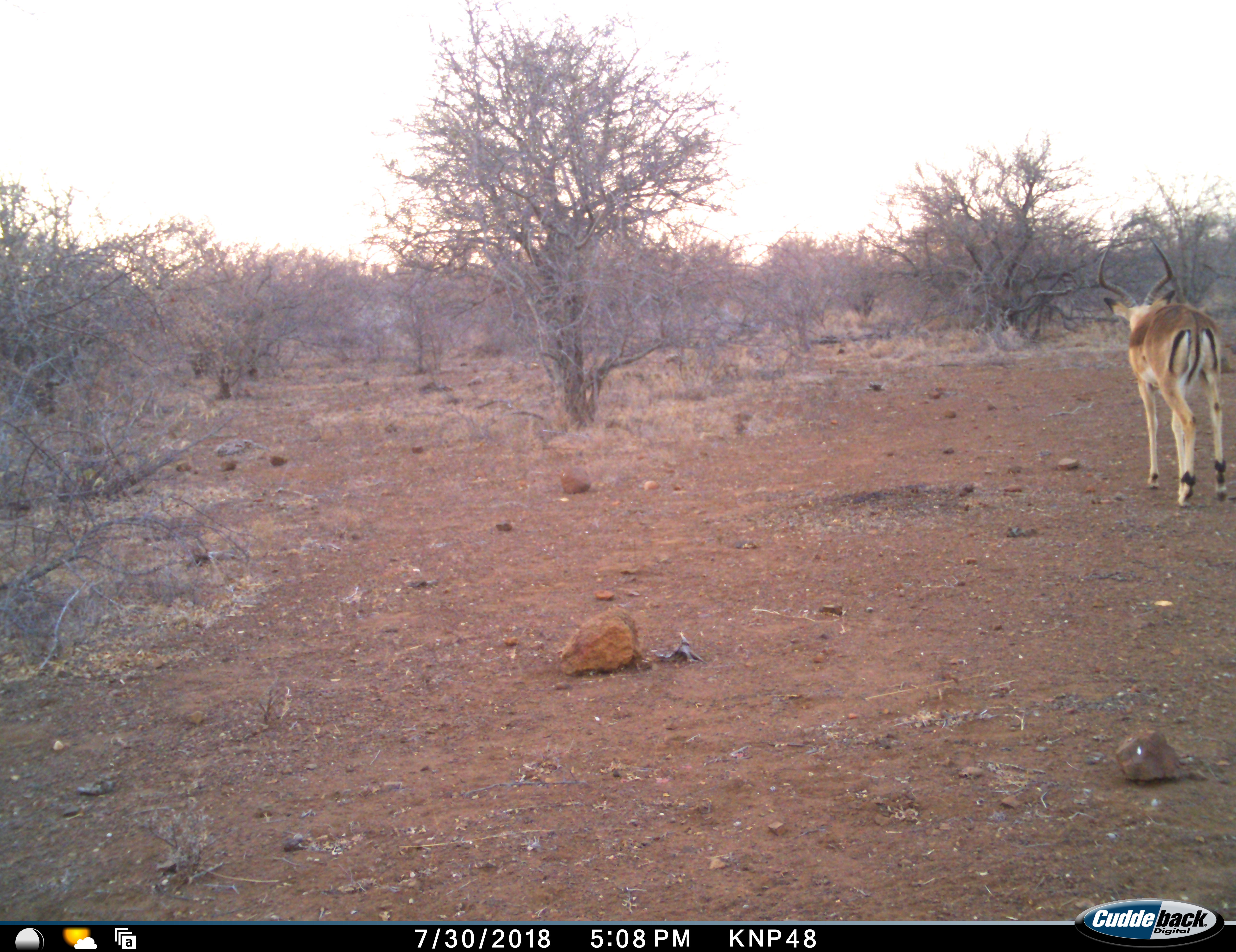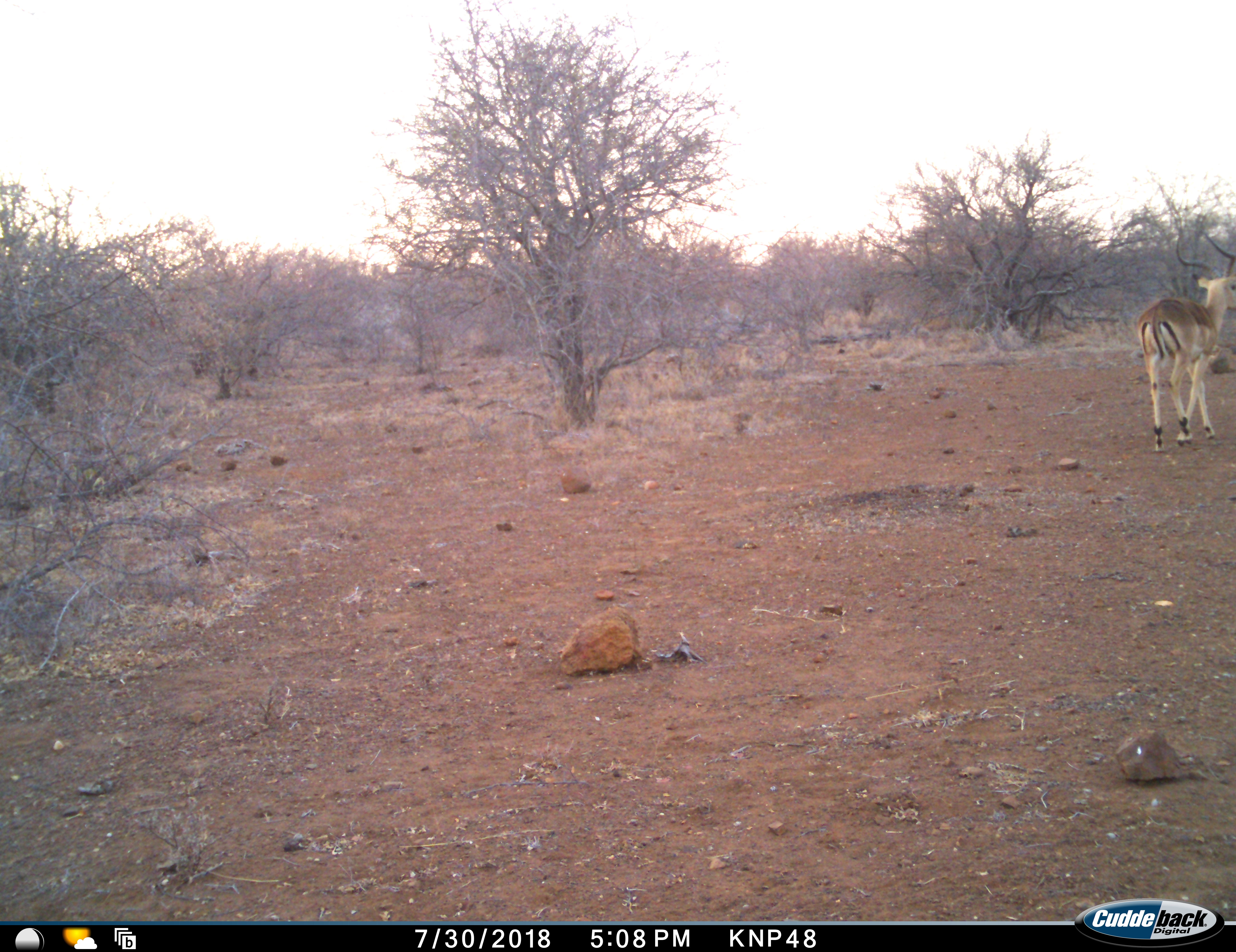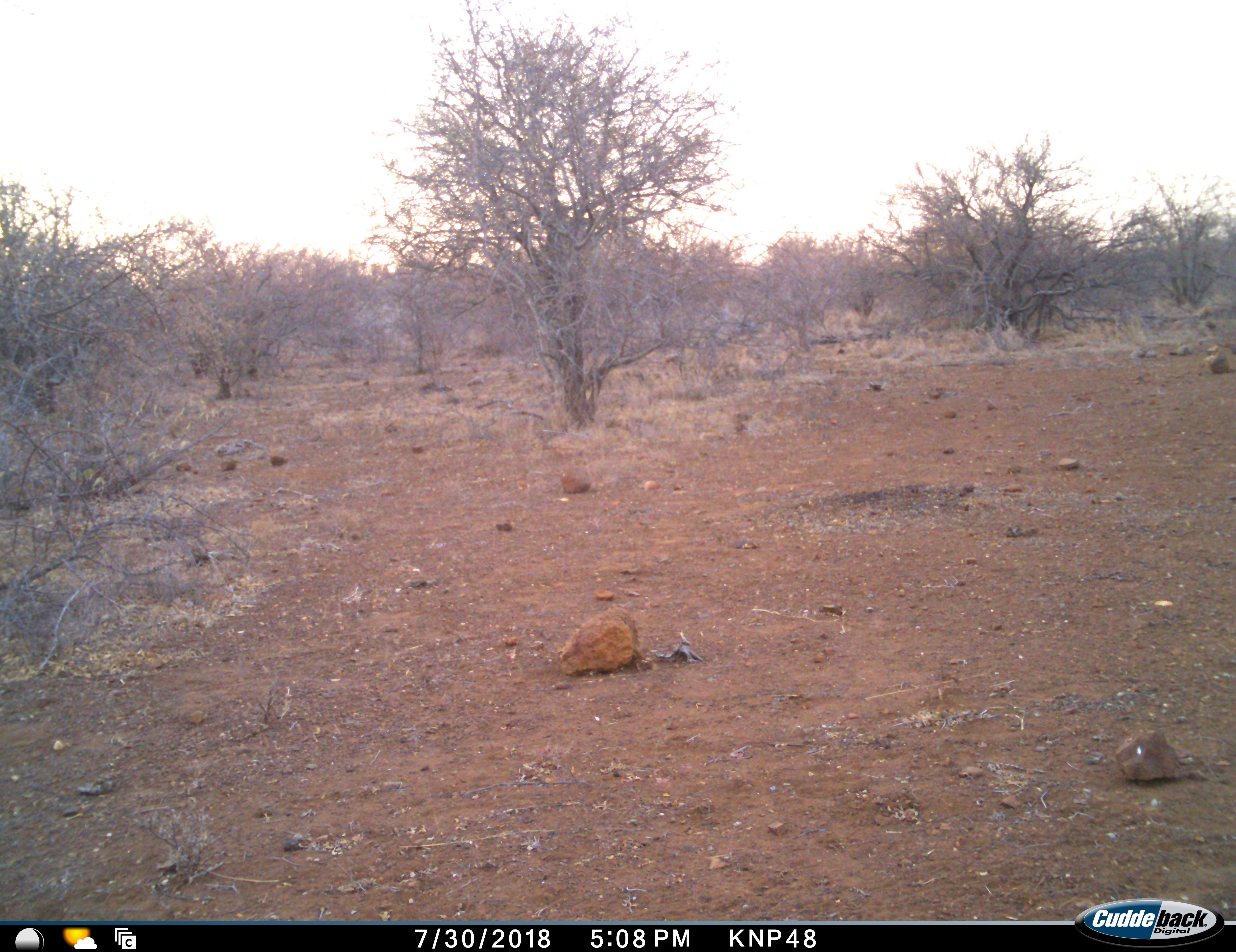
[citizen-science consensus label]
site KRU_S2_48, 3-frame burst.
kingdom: Animalia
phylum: Chordata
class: Mammalia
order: Artiodactyla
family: Bovidae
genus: Aepyceros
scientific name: Aepyceros melampus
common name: impala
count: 1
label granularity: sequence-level